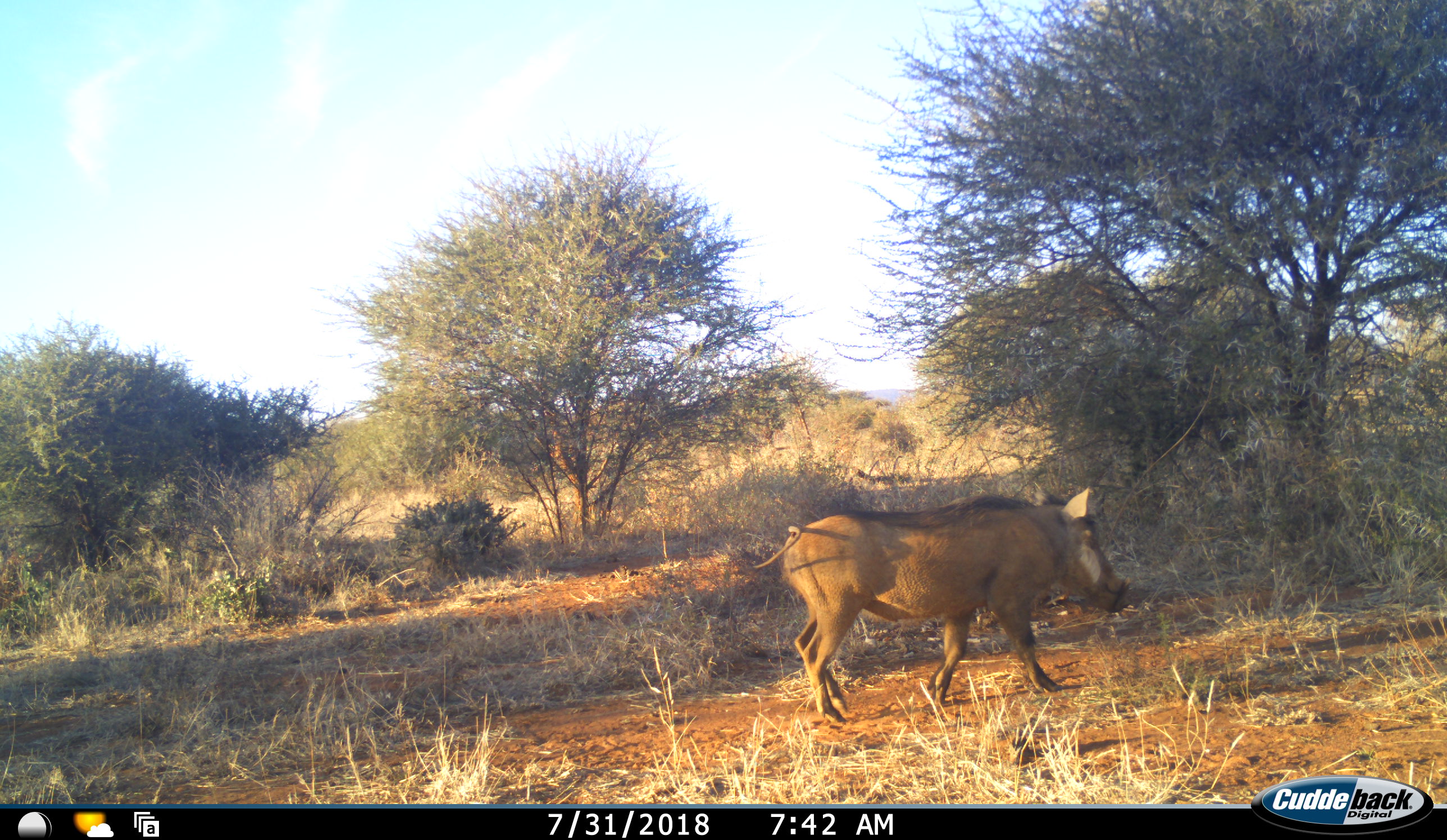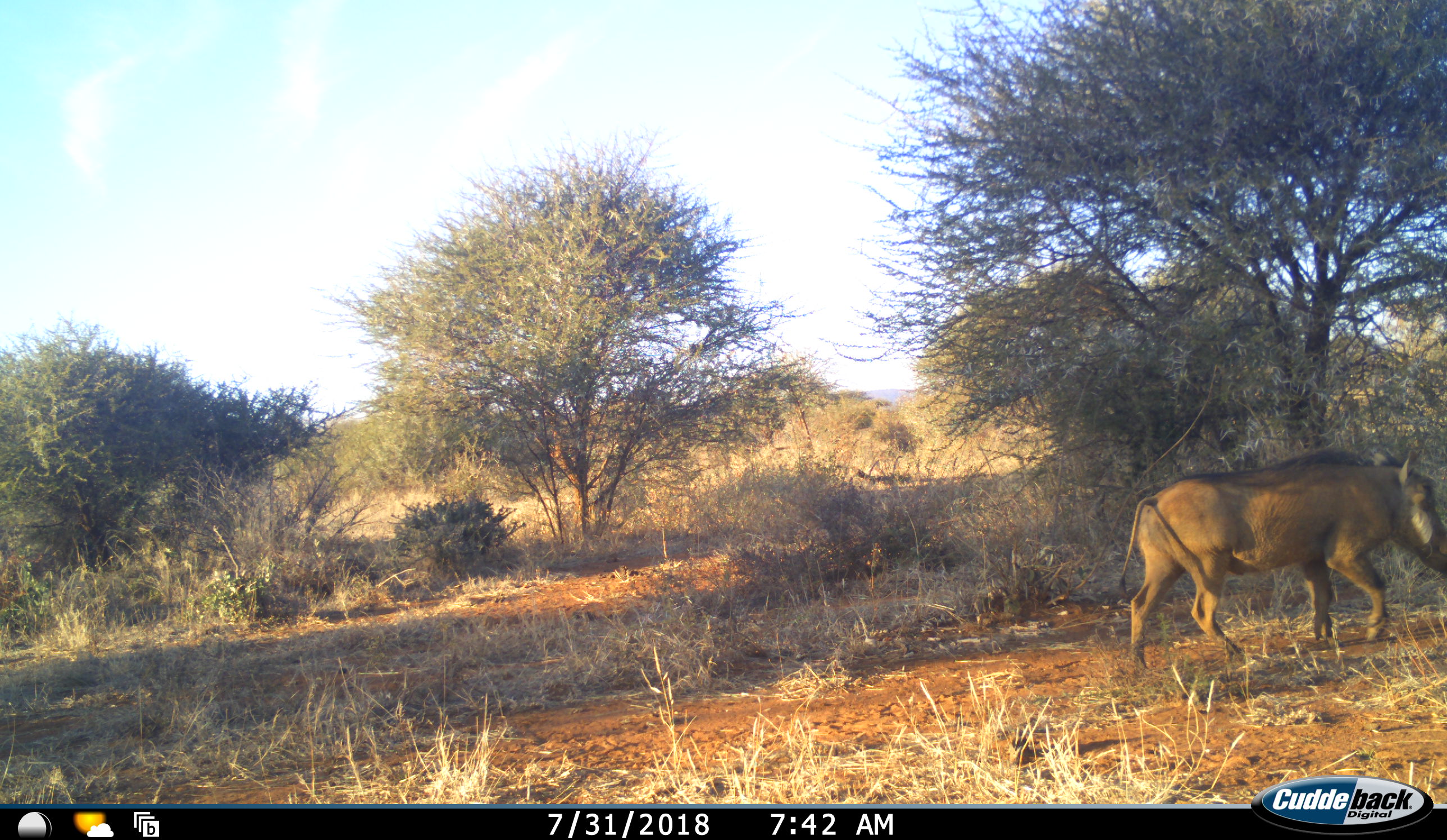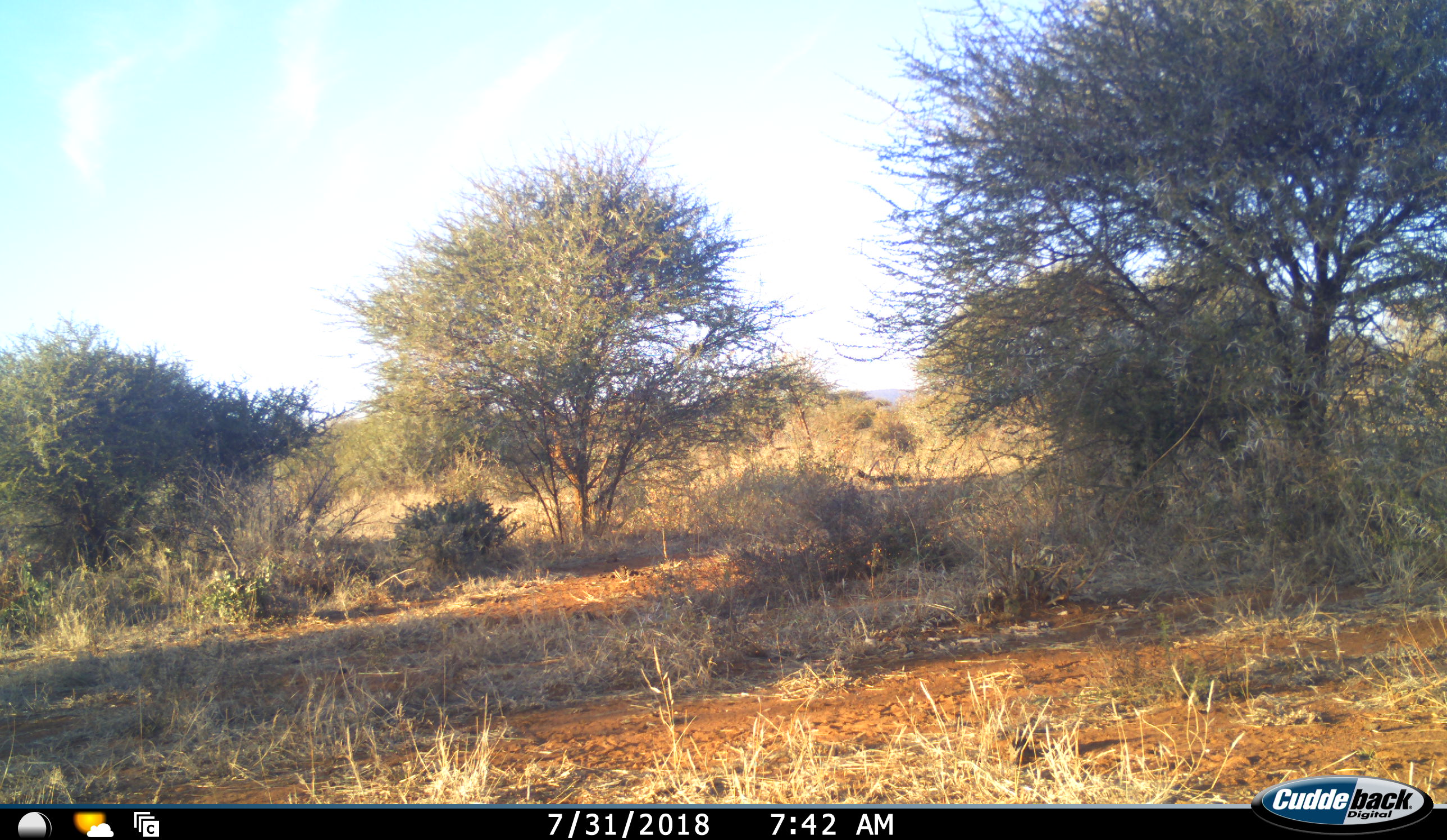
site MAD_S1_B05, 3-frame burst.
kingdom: Animalia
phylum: Chordata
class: Mammalia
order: Artiodactyla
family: Suidae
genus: Phacochoerus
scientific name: Phacochoerus africanus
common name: warthog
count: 1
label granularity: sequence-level